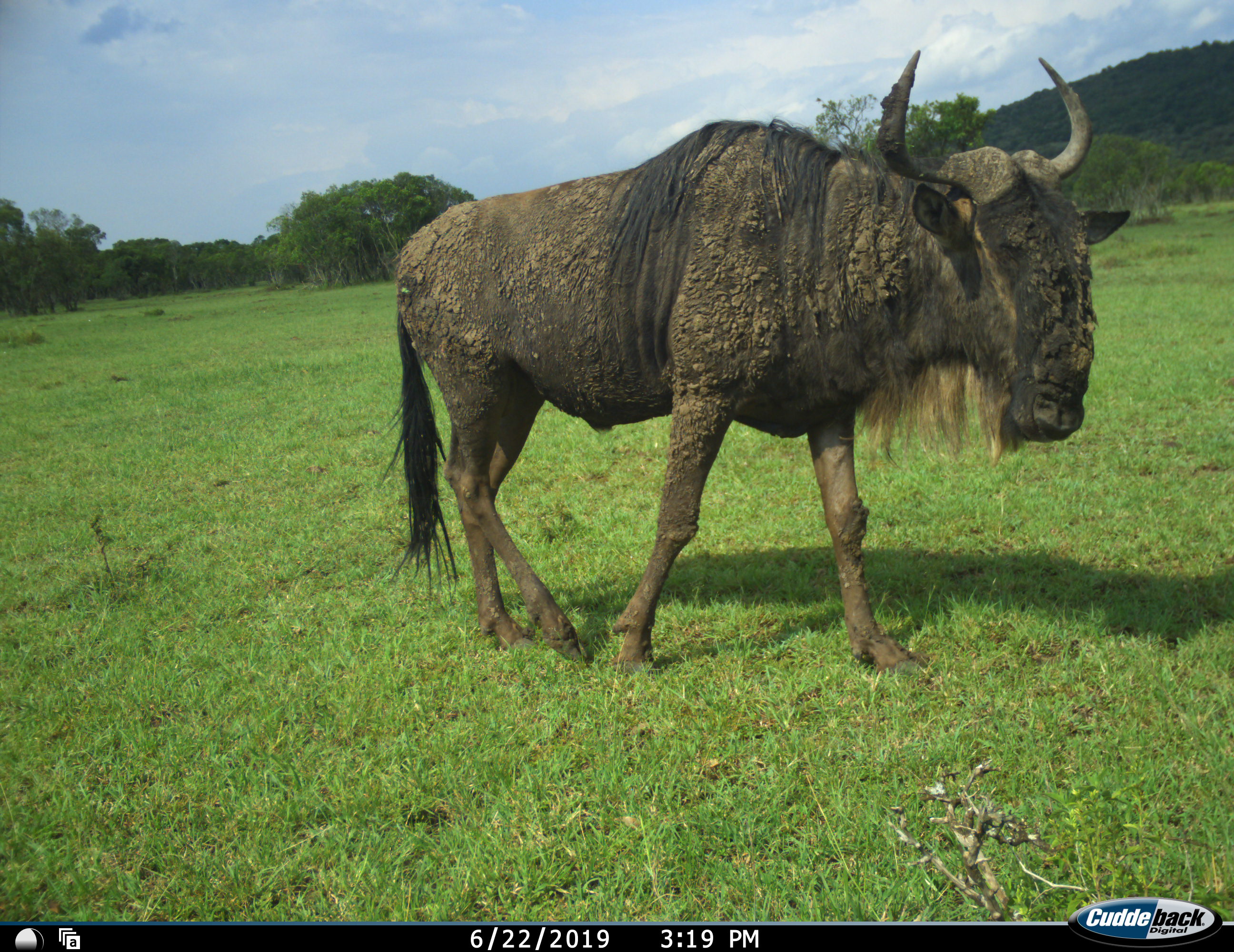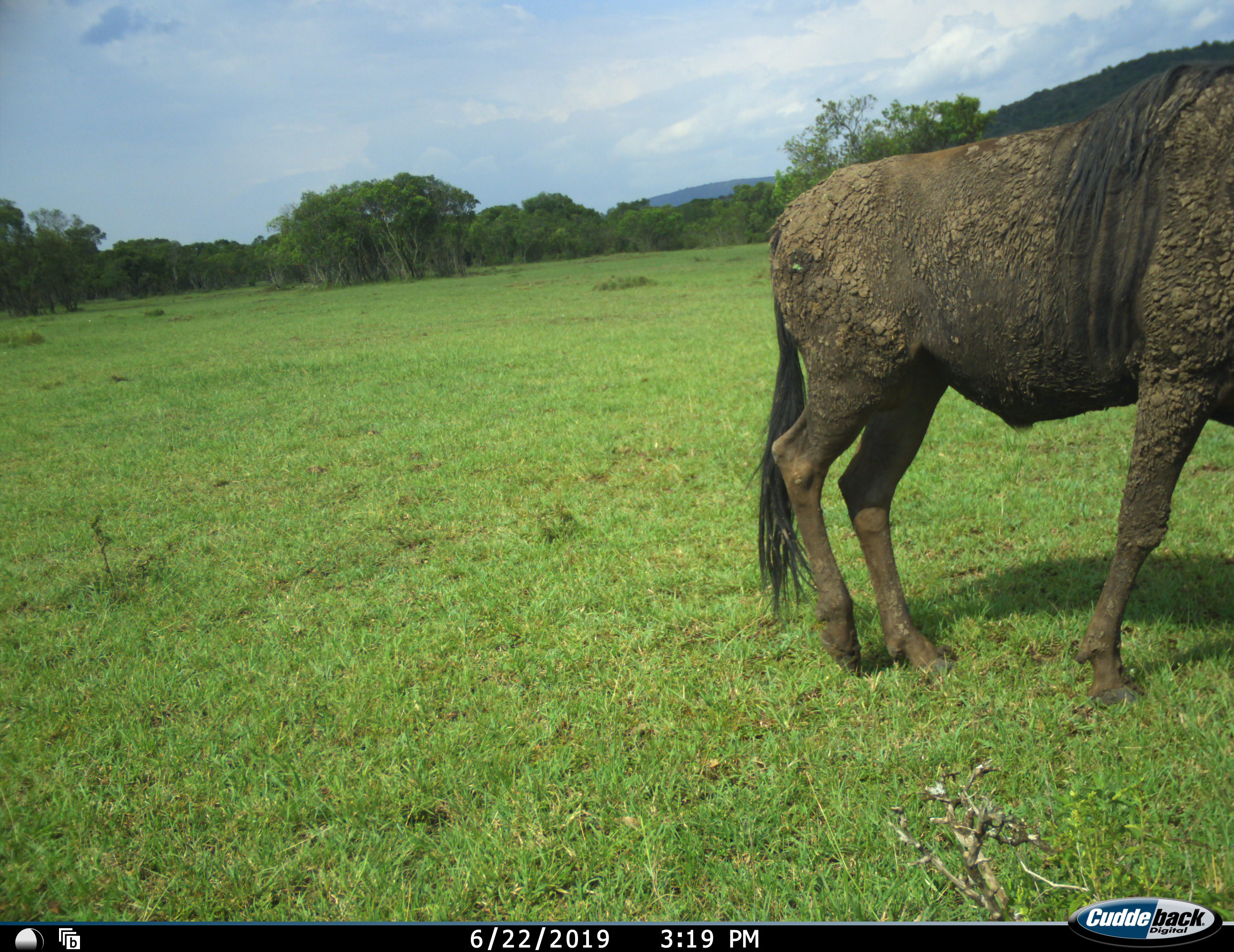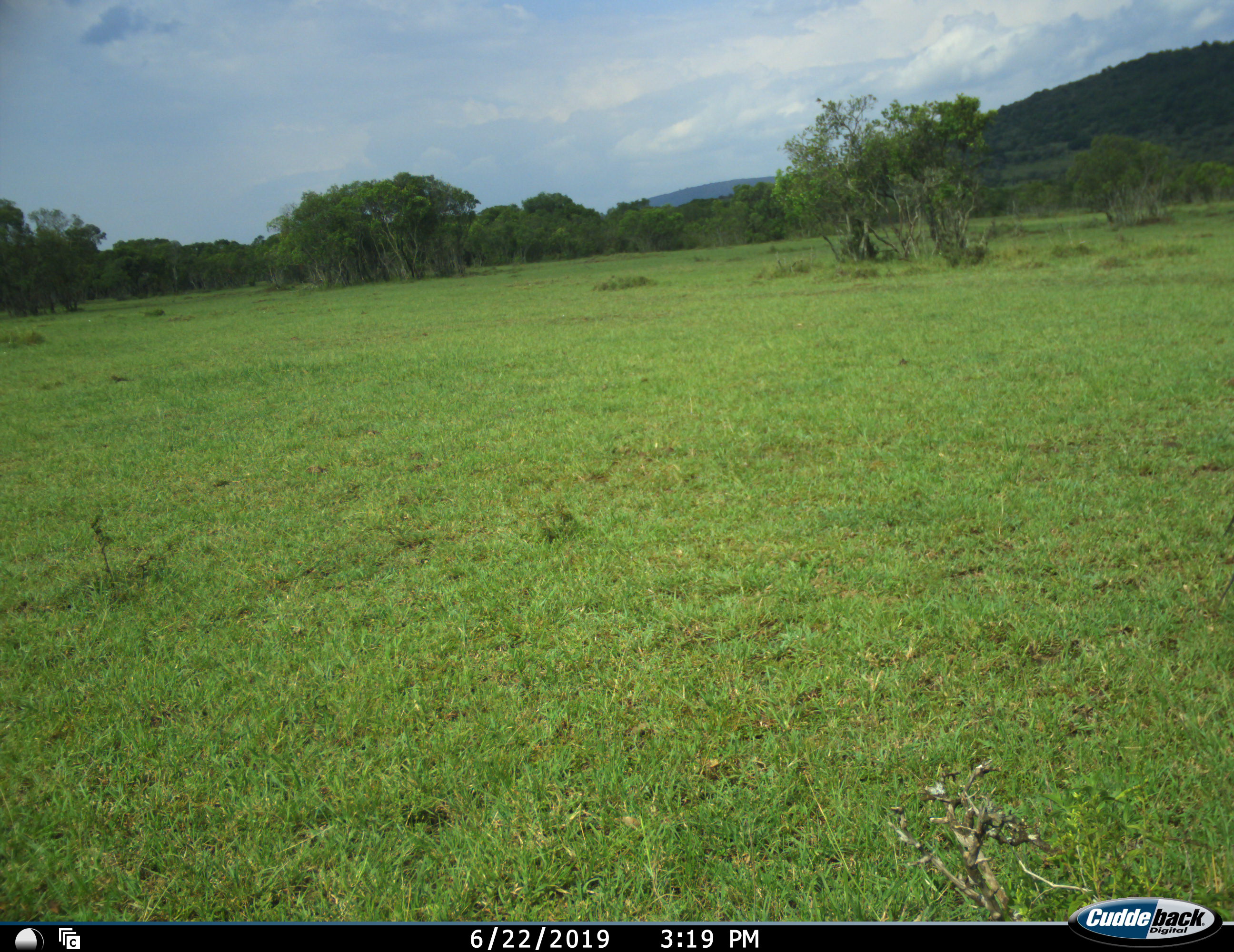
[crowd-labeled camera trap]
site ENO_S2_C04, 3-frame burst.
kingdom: Animalia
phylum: Chordata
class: Mammalia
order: Artiodactyla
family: Bovidae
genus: Connochaetes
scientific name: Connochaetes taurinus taurinus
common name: blue wildebeest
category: wildebeestblue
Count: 1.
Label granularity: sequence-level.